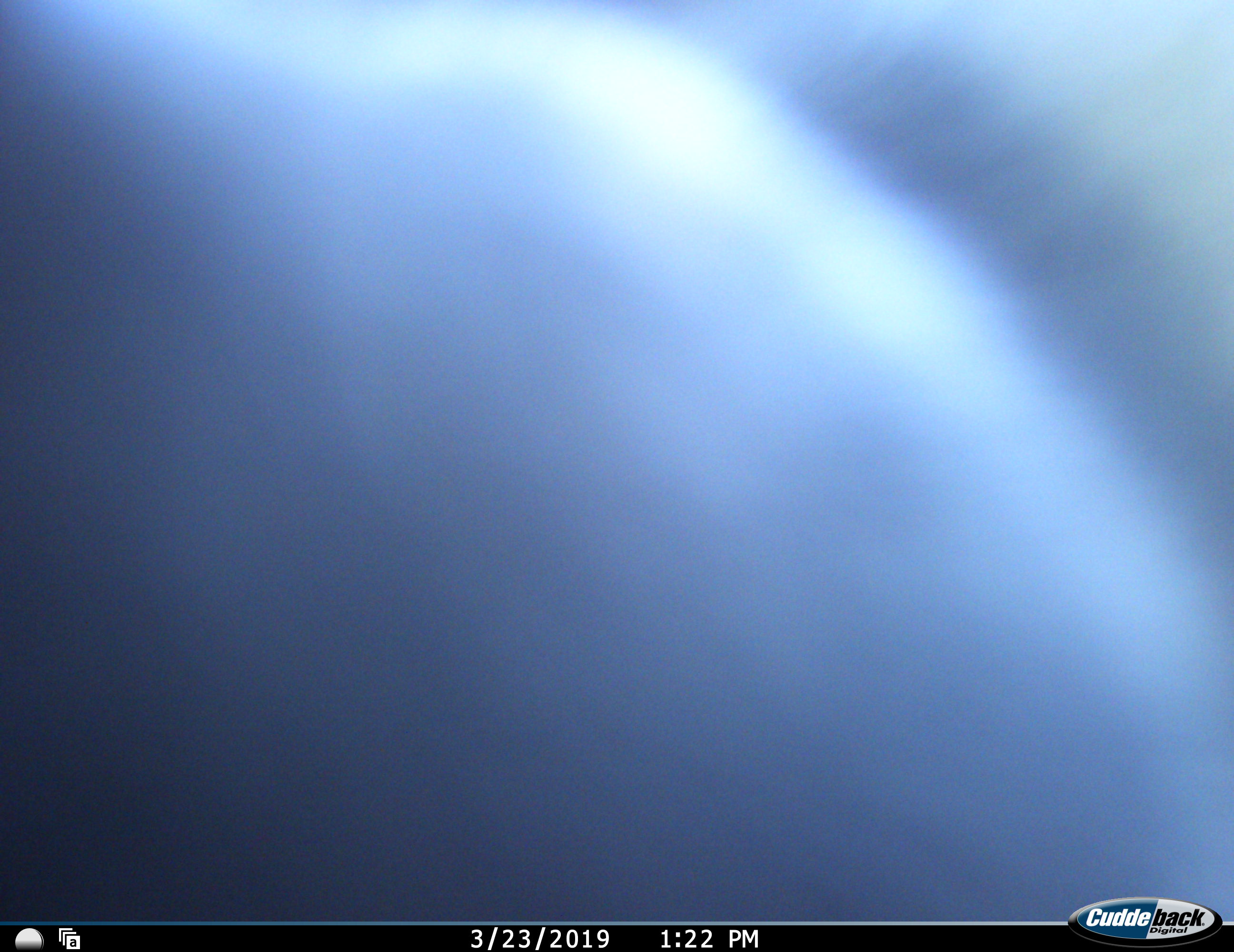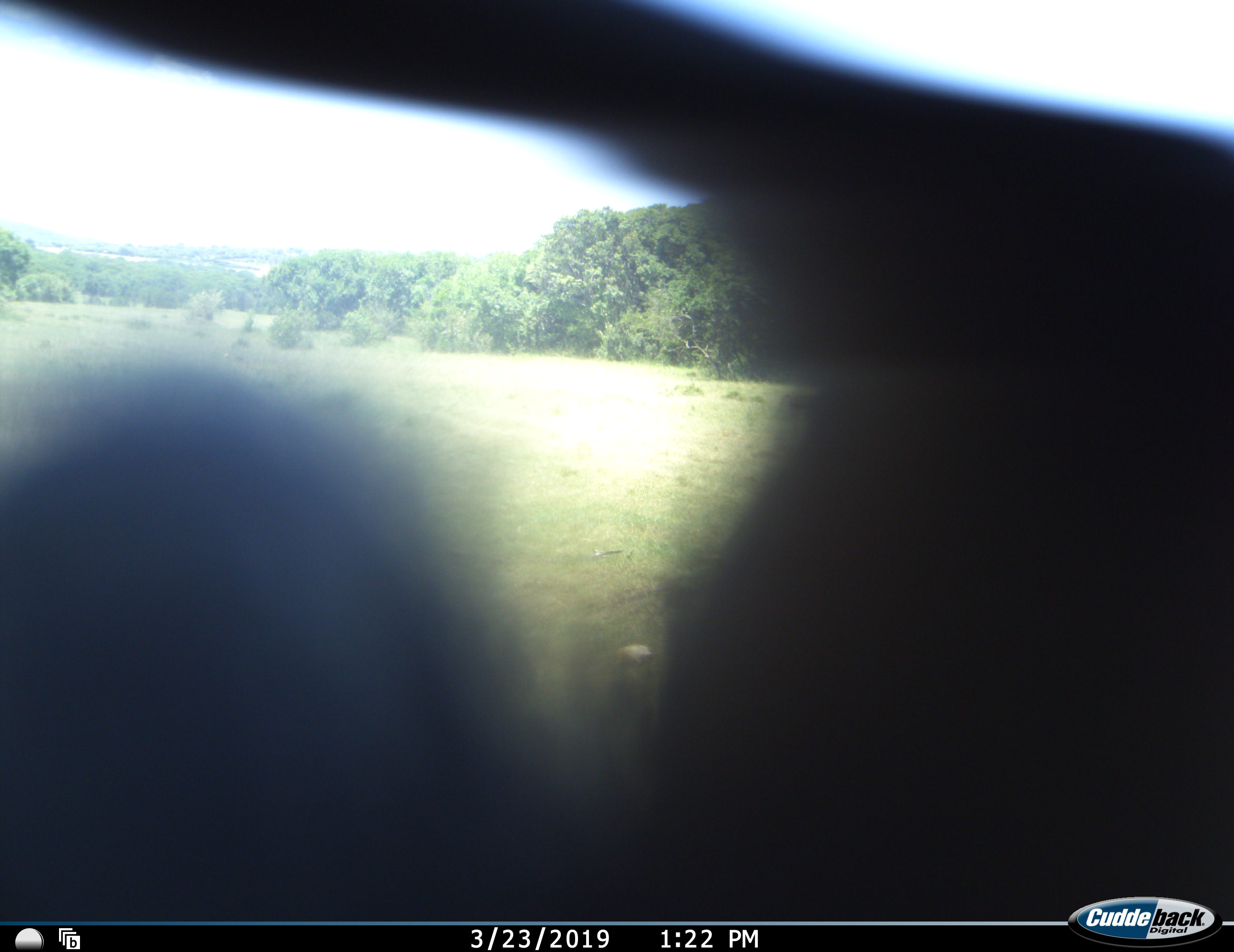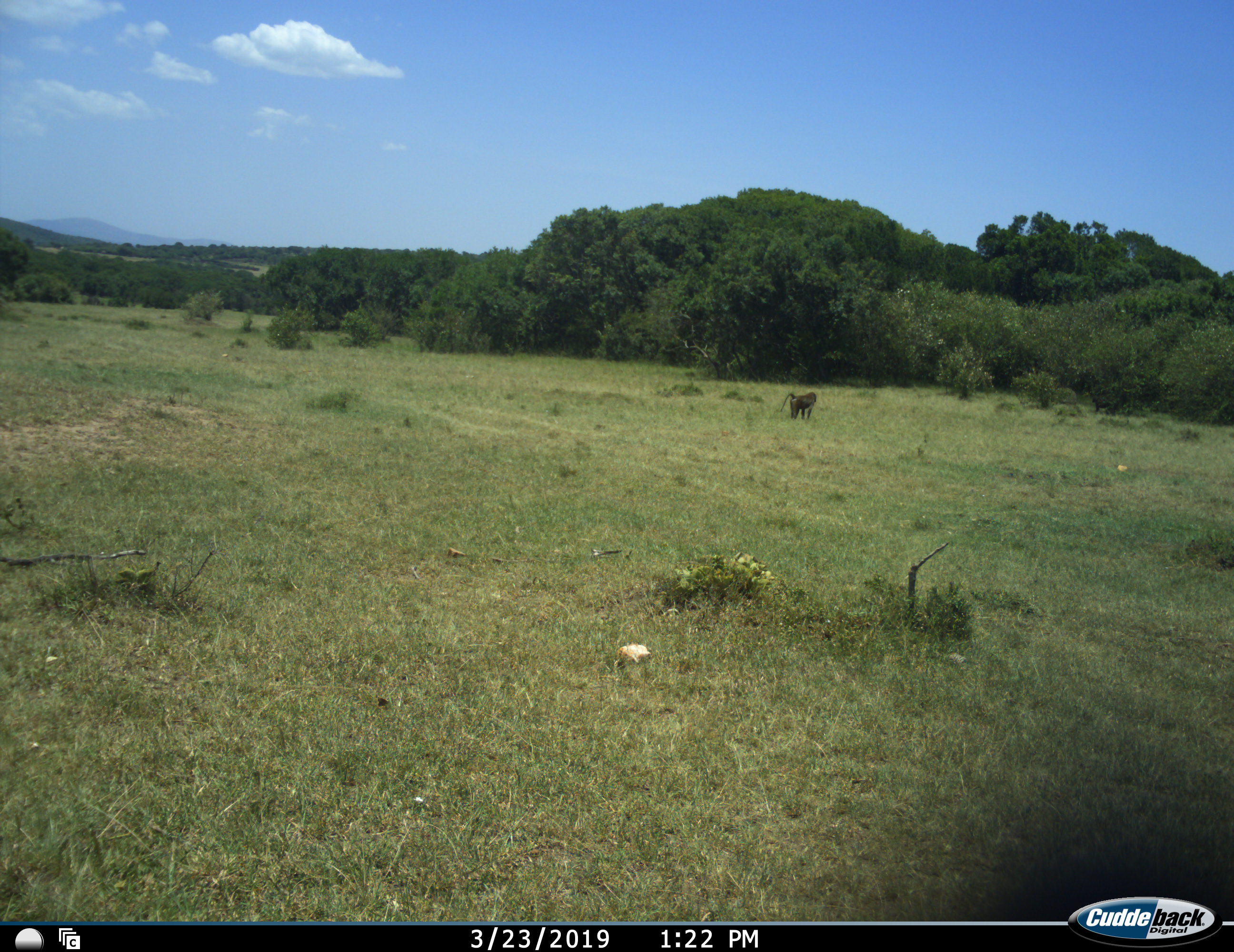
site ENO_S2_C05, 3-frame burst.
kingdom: Animalia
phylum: Chordata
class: Mammalia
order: Primates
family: Cercopithecidae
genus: Papio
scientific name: Papio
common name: baboon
Baboon (Papio), count 1. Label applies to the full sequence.